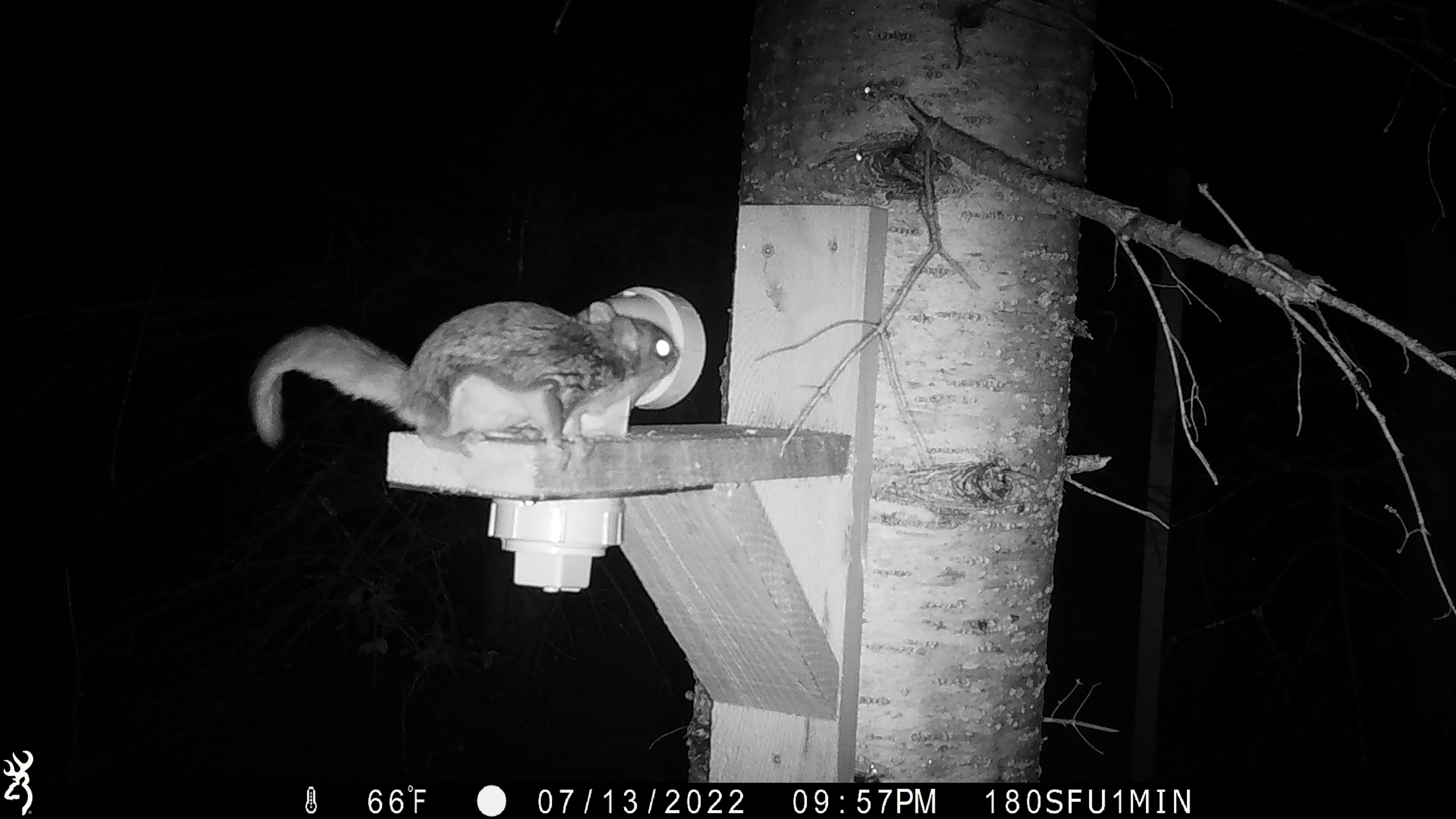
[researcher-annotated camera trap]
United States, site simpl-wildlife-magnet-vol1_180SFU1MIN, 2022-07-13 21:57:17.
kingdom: Animalia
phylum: Chordata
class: Mammalia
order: Rodentia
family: Sciuridae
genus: Glaucomys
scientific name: Glaucomys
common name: flying squirrel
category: flying squirrel sp.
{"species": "flying squirrel sp. (flying squirrel) (Glaucomys)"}